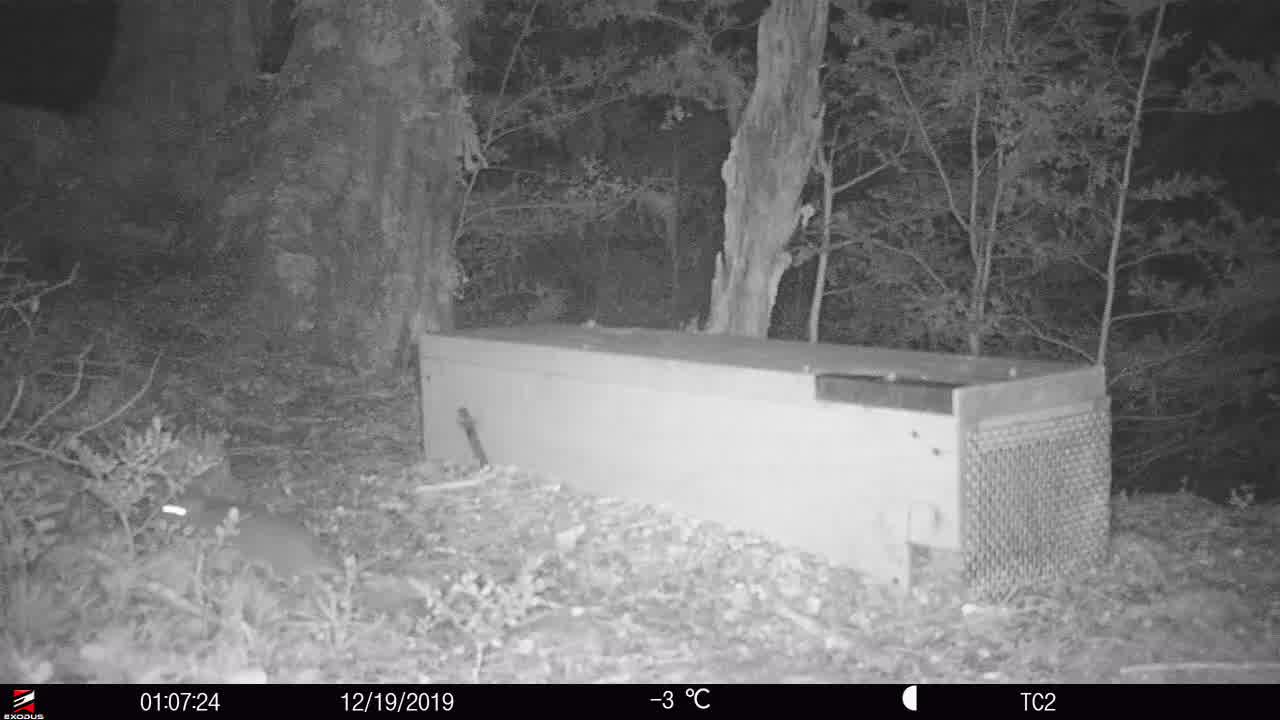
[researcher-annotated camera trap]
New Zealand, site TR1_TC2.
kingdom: Animalia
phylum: Chordata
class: Mammalia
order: Rodentia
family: Muridae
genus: Rattus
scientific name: Rattus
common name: rat